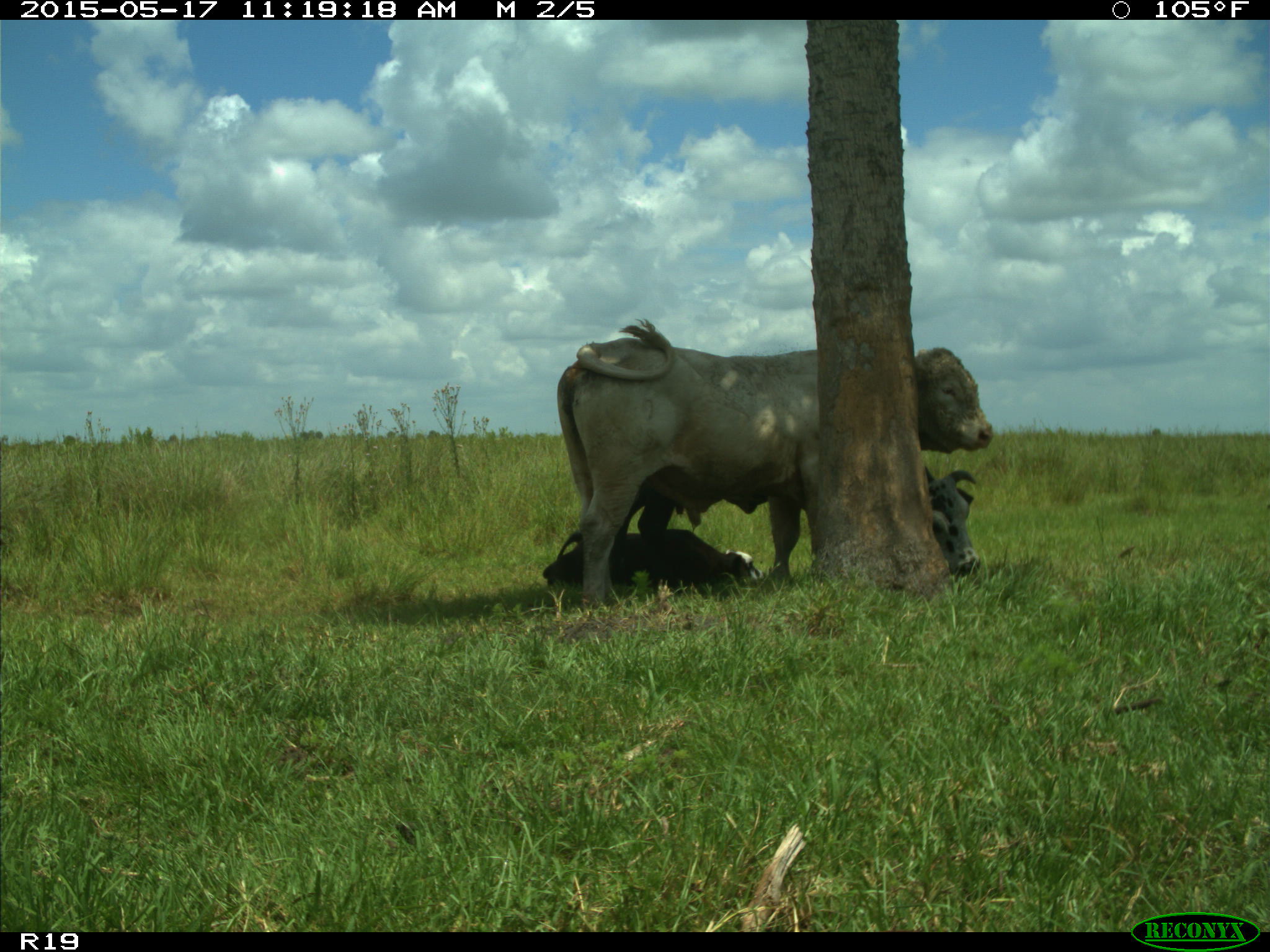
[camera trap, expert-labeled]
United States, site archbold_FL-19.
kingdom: Animalia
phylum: Chordata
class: Mammalia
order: Artiodactyla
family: Bovidae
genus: Bos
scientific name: Bos taurus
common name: domestic cow